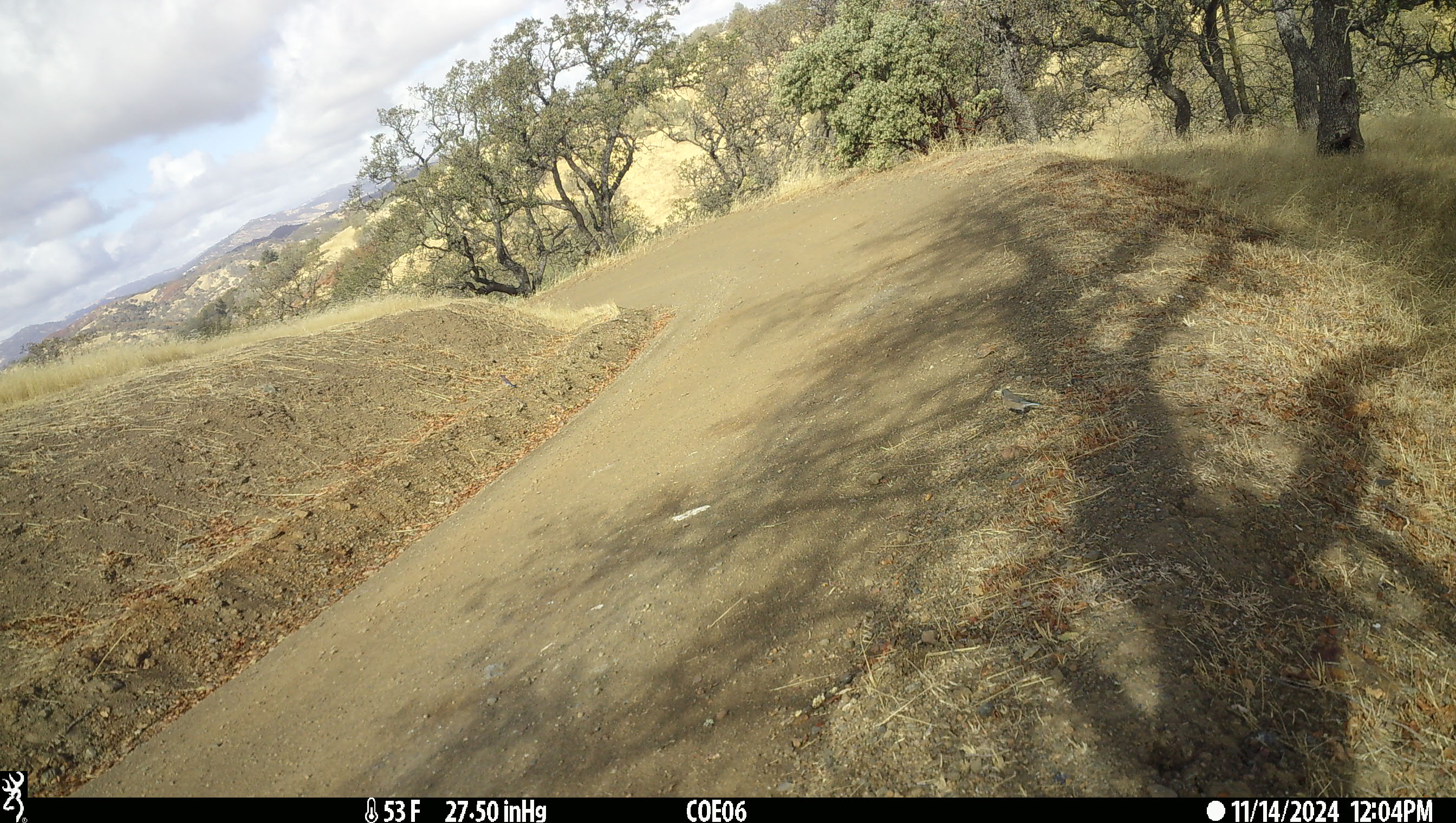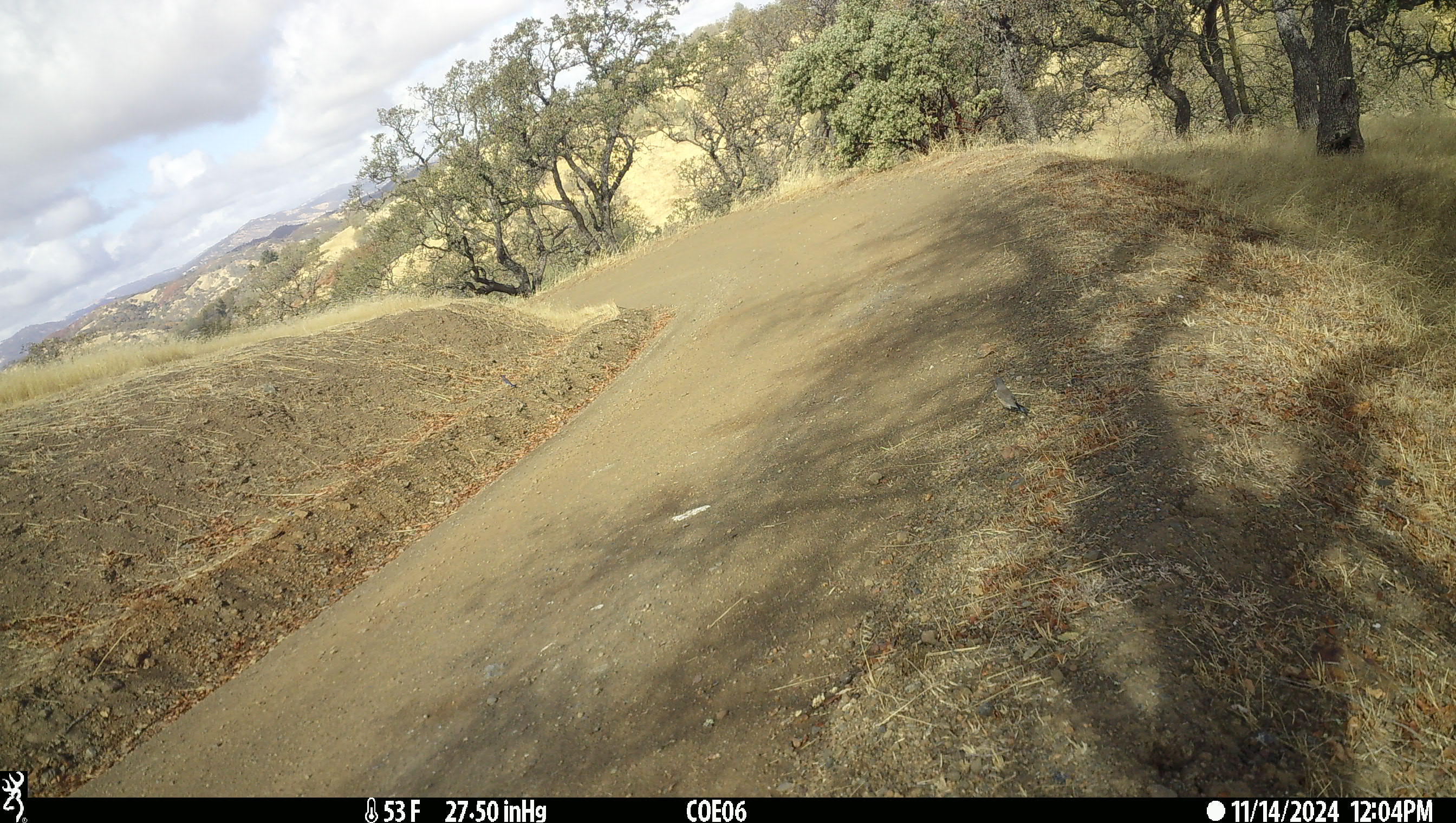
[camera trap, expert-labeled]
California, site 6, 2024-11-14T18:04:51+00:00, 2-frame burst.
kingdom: Animalia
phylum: Chordata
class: Aves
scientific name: Aves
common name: bird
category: unknown bird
Unknown bird (bird) (Aves).